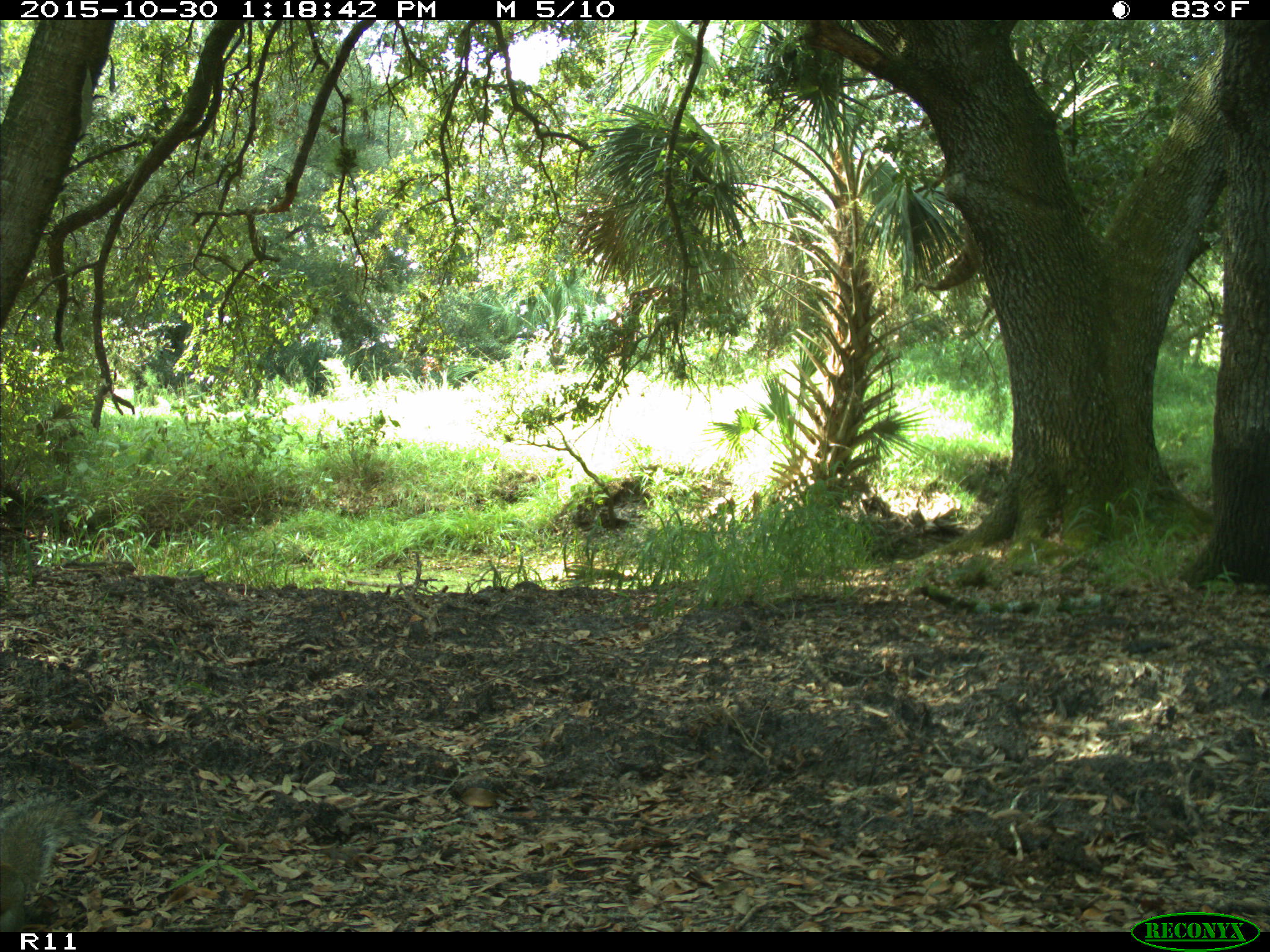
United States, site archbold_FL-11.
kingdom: Animalia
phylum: Chordata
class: Mammalia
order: Rodentia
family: Sciuridae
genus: Sciurus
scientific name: Sciurus carolinensis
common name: eastern gray squirrel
Sciurus carolinensis (eastern gray squirrel).